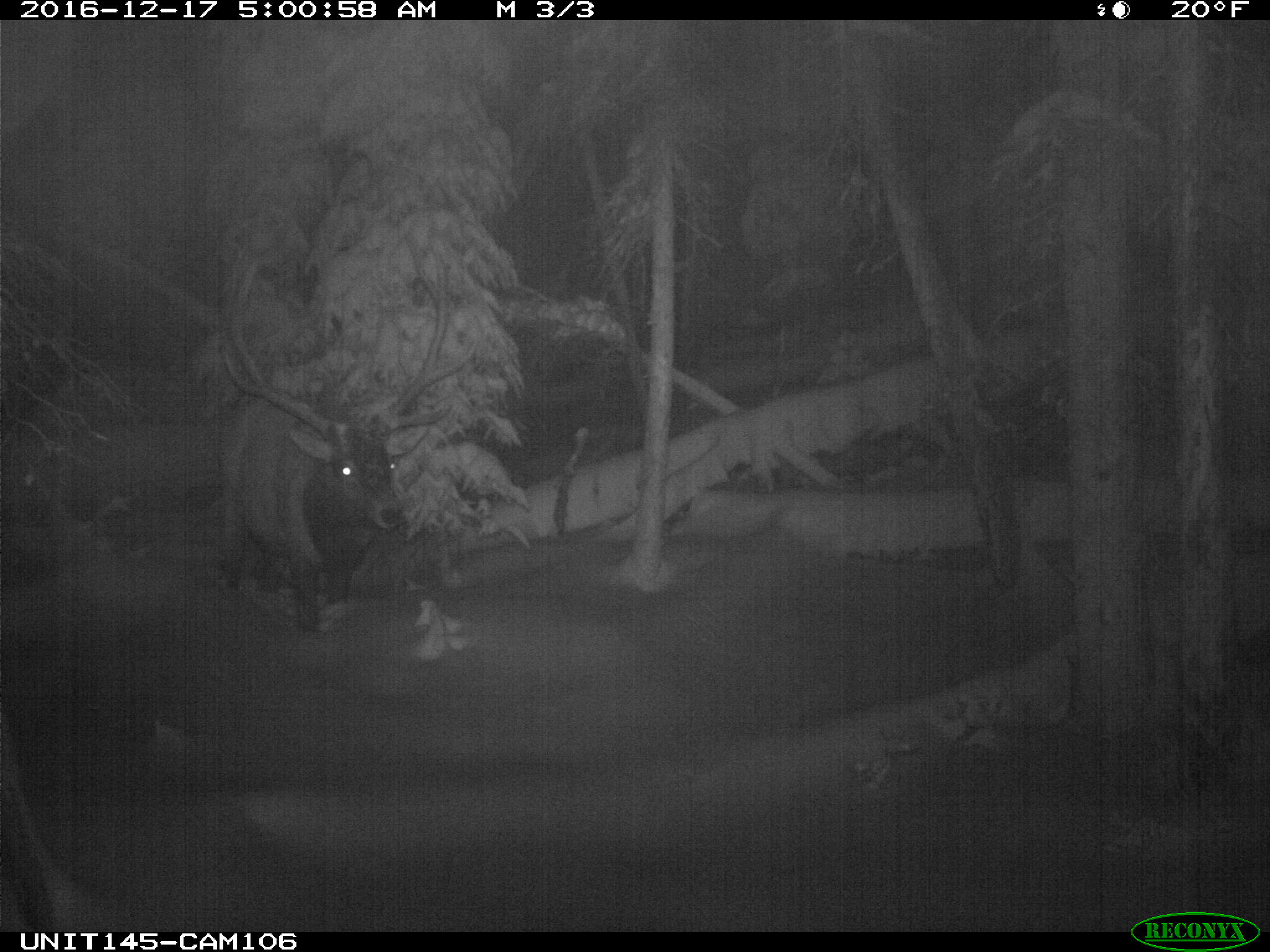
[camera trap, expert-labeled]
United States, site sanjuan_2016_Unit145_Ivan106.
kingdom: Animalia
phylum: Chordata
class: Mammalia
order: Artiodactyla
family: Cervidae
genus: Cervus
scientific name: Cervus elaphus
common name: red deer